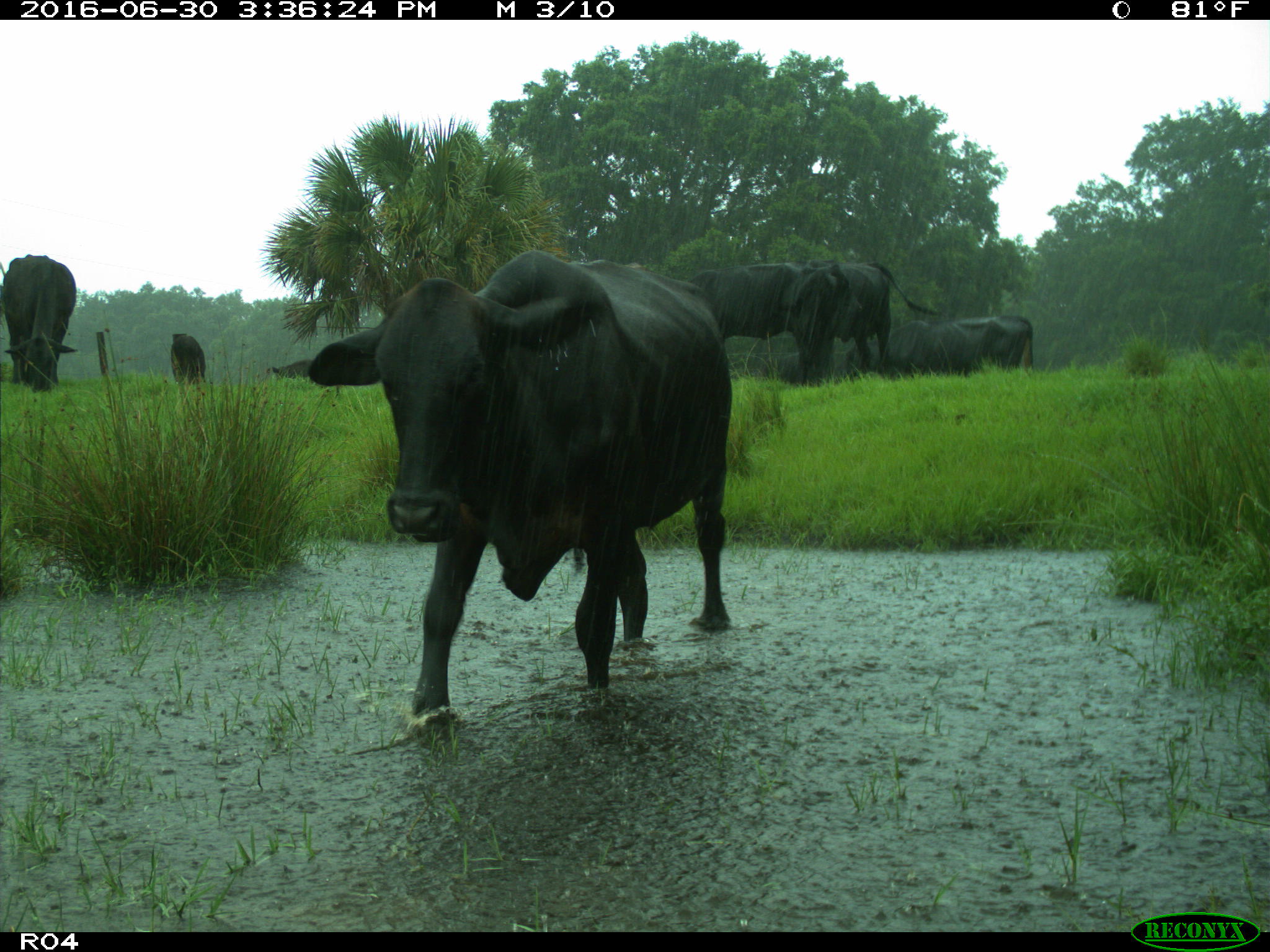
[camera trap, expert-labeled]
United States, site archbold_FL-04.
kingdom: Animalia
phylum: Chordata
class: Mammalia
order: Artiodactyla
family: Bovidae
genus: Bos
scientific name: Bos taurus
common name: domestic cow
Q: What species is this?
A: Bos taurus (domestic cow).